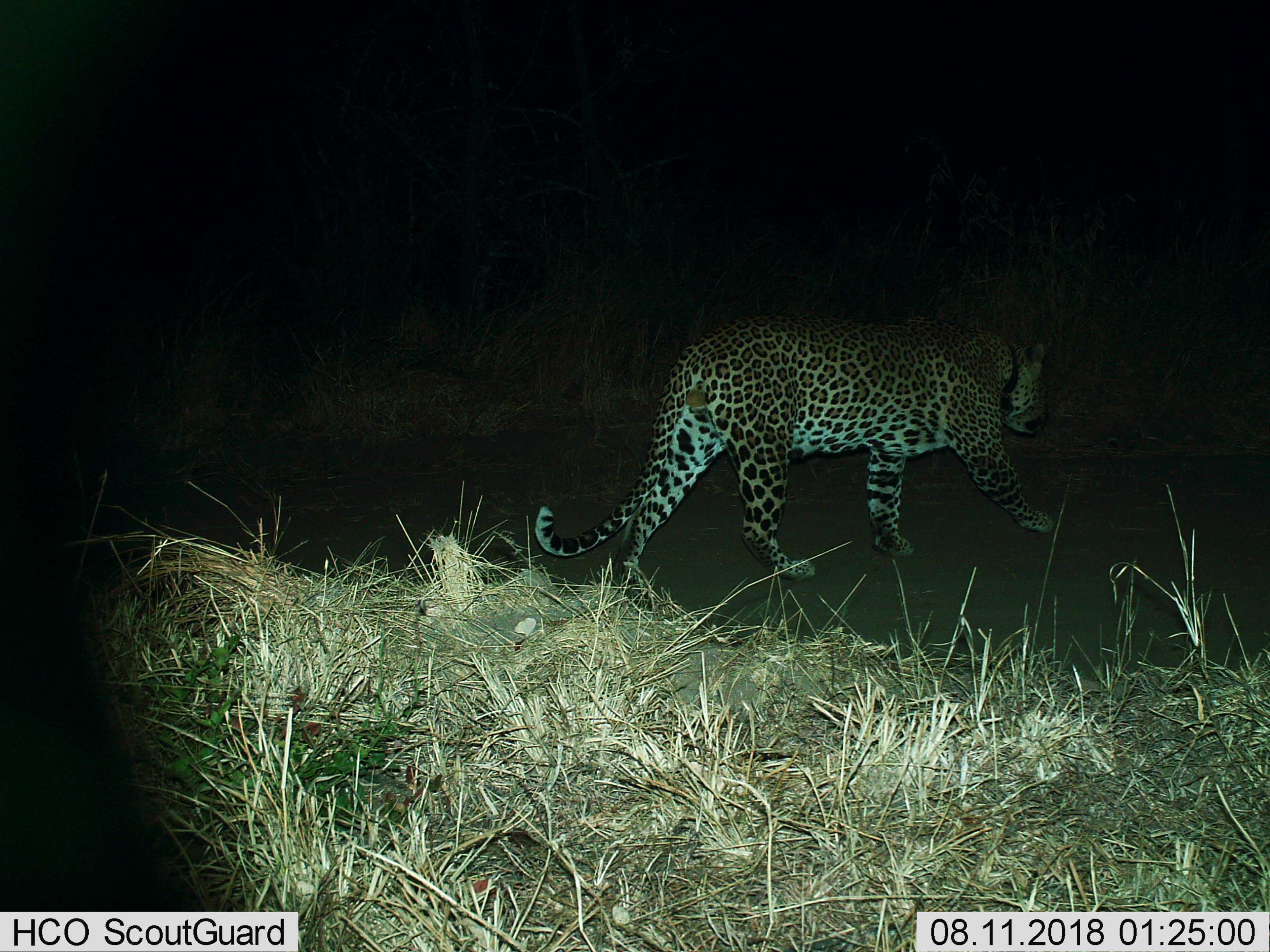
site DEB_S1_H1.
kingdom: Animalia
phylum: Chordata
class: Mammalia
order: Carnivora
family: Felidae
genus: Panthera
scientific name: Panthera pardus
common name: leopard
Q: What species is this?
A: Leopard (Panthera pardus).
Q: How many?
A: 1.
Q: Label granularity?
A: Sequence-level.